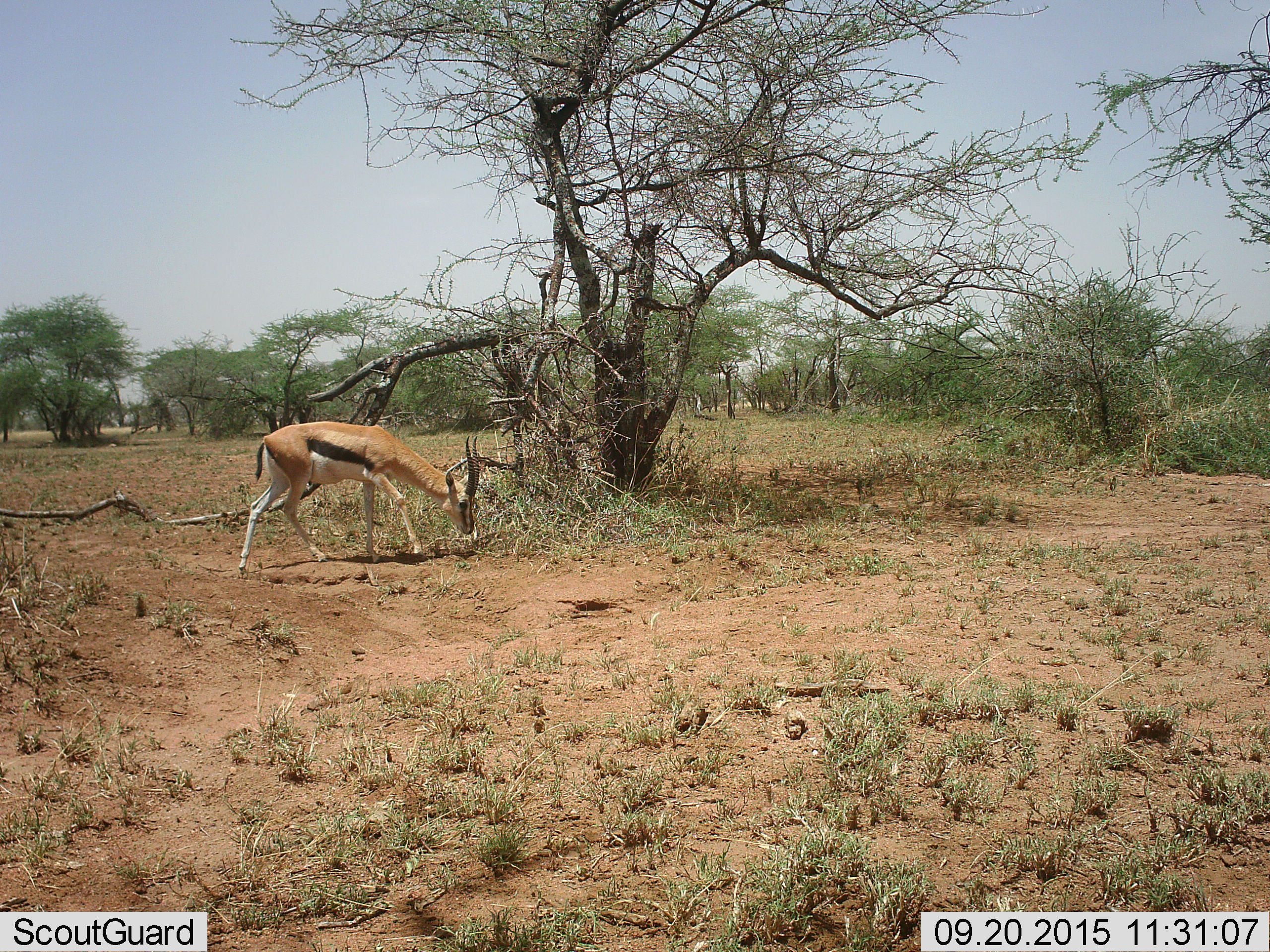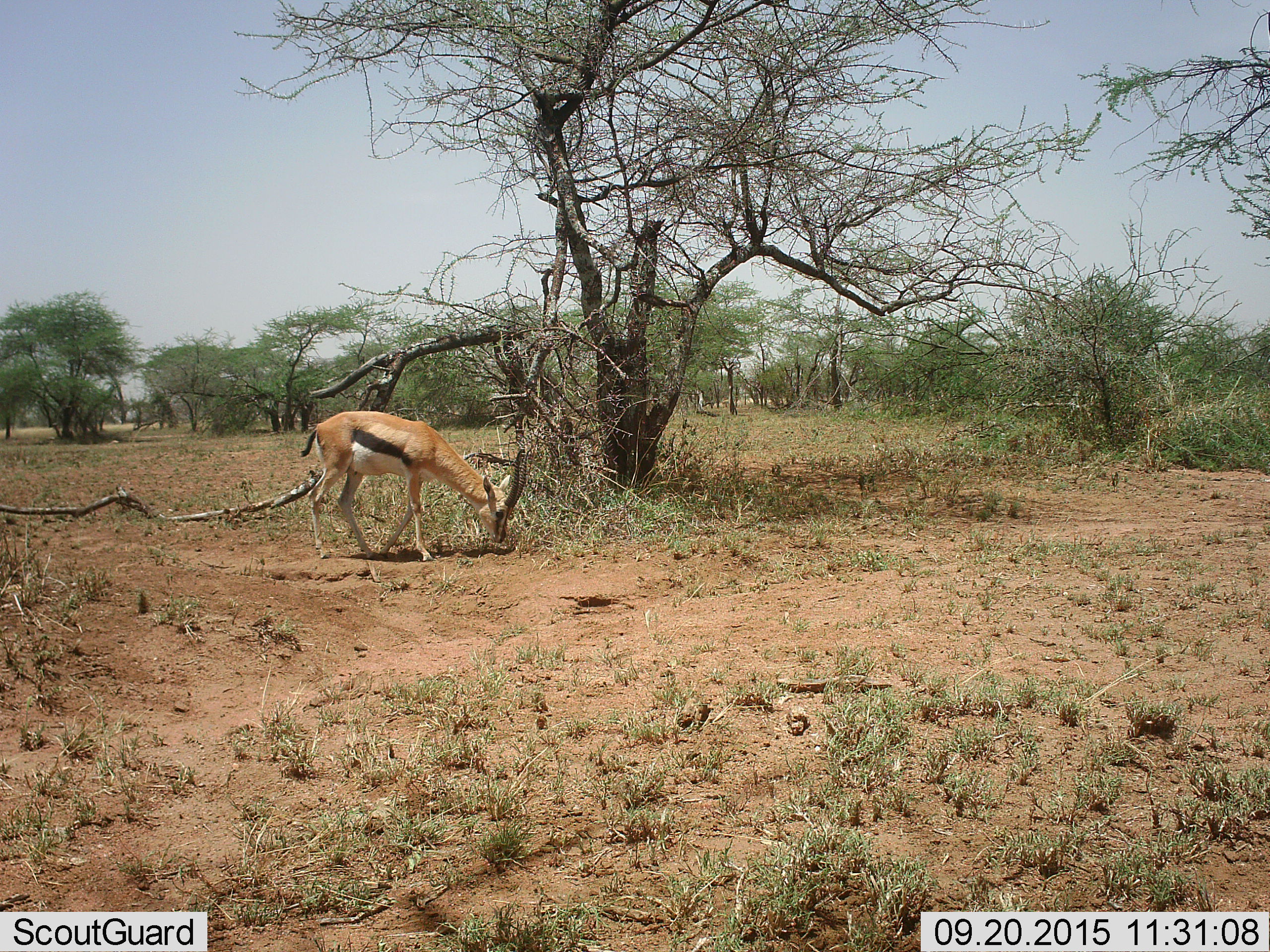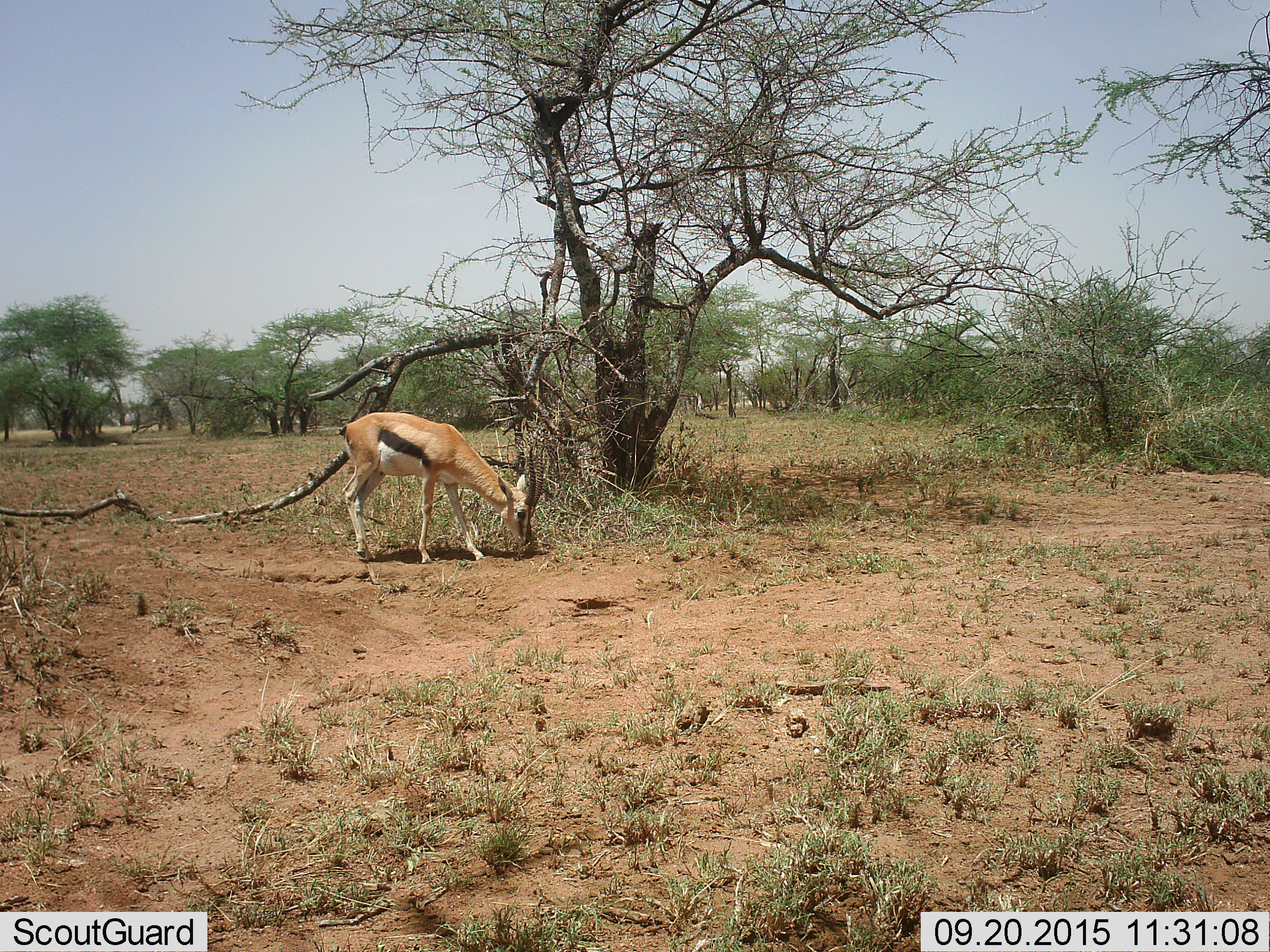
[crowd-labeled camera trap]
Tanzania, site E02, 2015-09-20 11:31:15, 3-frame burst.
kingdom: Animalia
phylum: Chordata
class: Mammalia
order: Artiodactyla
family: Bovidae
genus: Eudorcas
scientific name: Eudorcas thomsonii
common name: thomson's gazelle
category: gazellethomsons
Gazellethomsons (thomson's gazelle) (Eudorcas thomsonii), count 1. Behavior (volunteer vote fractions): standing 6%, resting 0%, moving 44%, interacting 0%. Young present (vote fraction): 0%. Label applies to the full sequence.